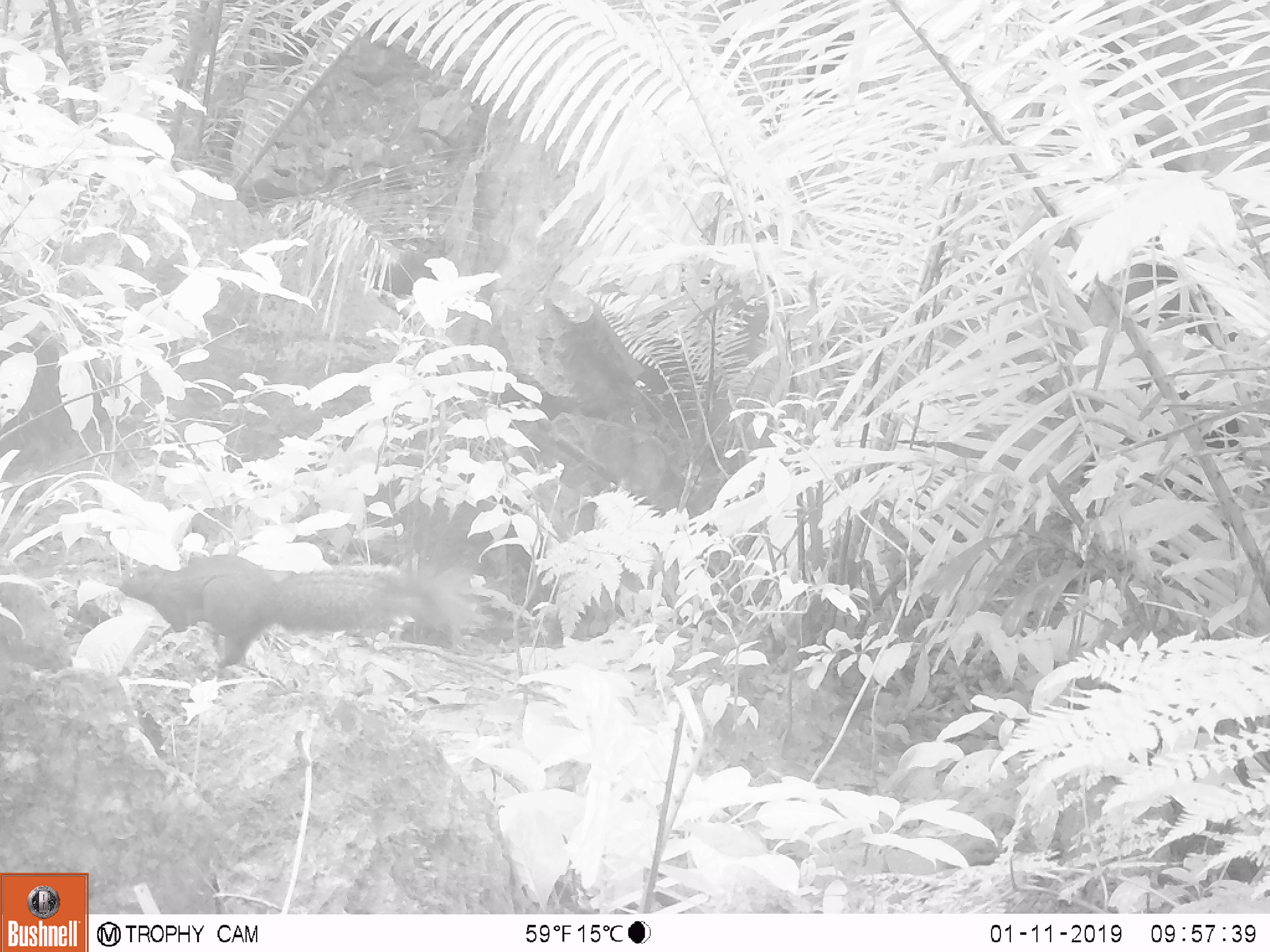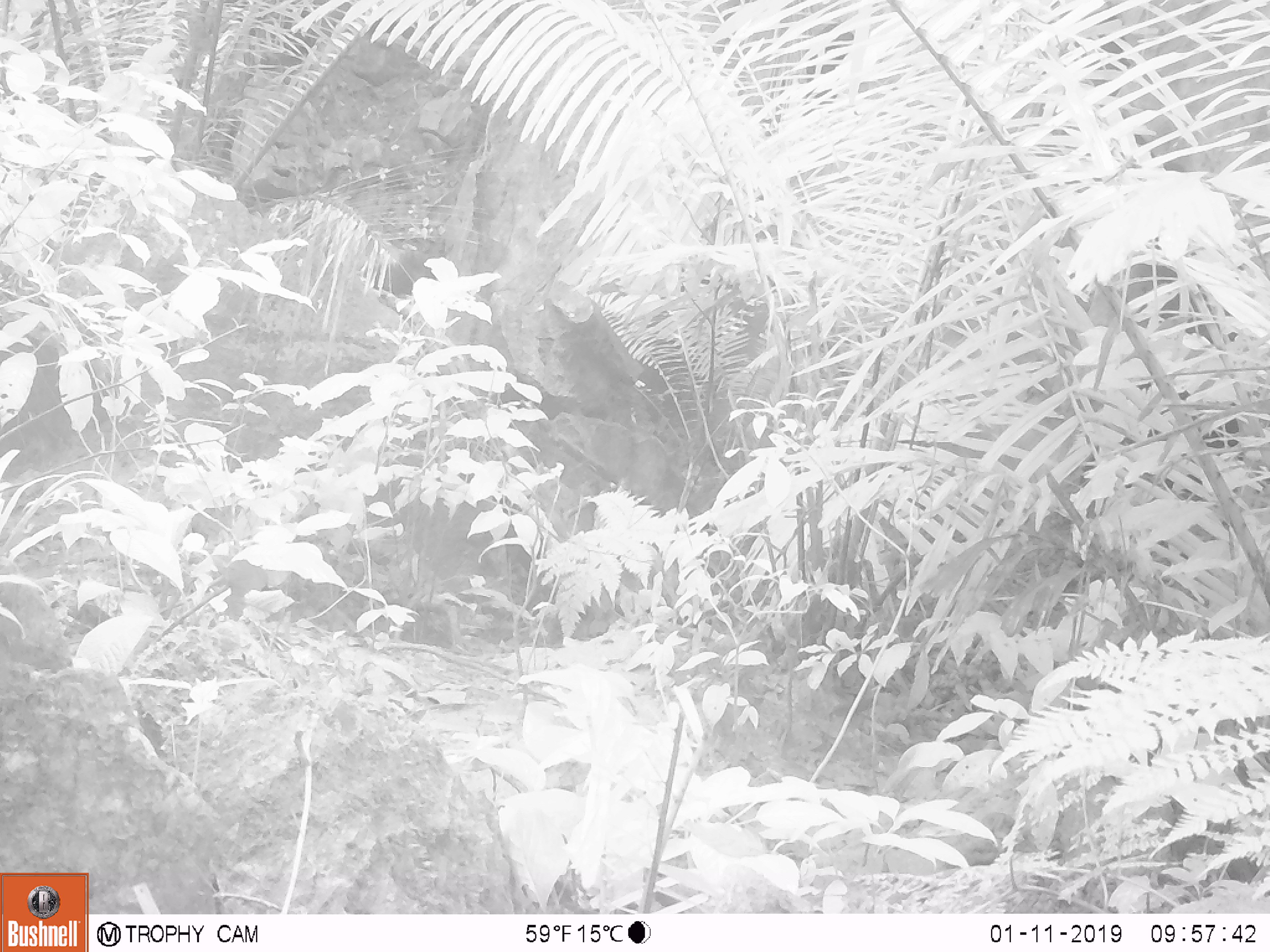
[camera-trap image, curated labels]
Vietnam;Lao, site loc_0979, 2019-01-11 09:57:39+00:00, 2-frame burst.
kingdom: Animalia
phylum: Chordata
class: Mammalia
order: Rodentia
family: Sciuridae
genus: Sciurus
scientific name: Sciurus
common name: squirrel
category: unidentified squirrel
Unidentified squirrel (squirrel) (Sciurus). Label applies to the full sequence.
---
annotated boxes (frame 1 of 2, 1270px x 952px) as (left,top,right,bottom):
unidentified squirrel: (62,550,457,666)